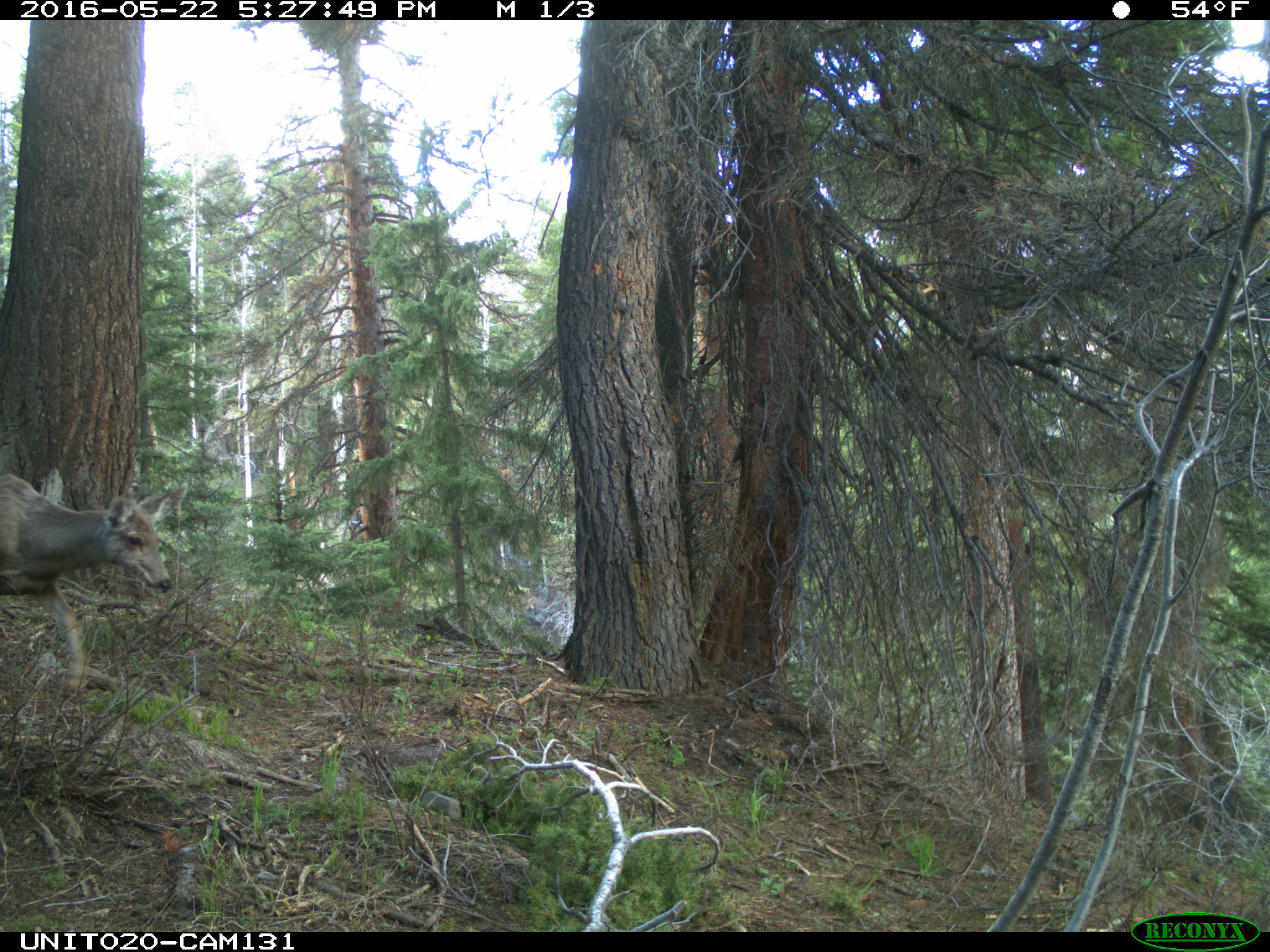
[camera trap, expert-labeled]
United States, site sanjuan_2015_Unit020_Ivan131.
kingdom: Animalia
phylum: Chordata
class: Mammalia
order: Artiodactyla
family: Cervidae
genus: Odocoileus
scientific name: Odocoileus hemionus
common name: mule deer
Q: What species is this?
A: Odocoileus hemionus (mule deer).